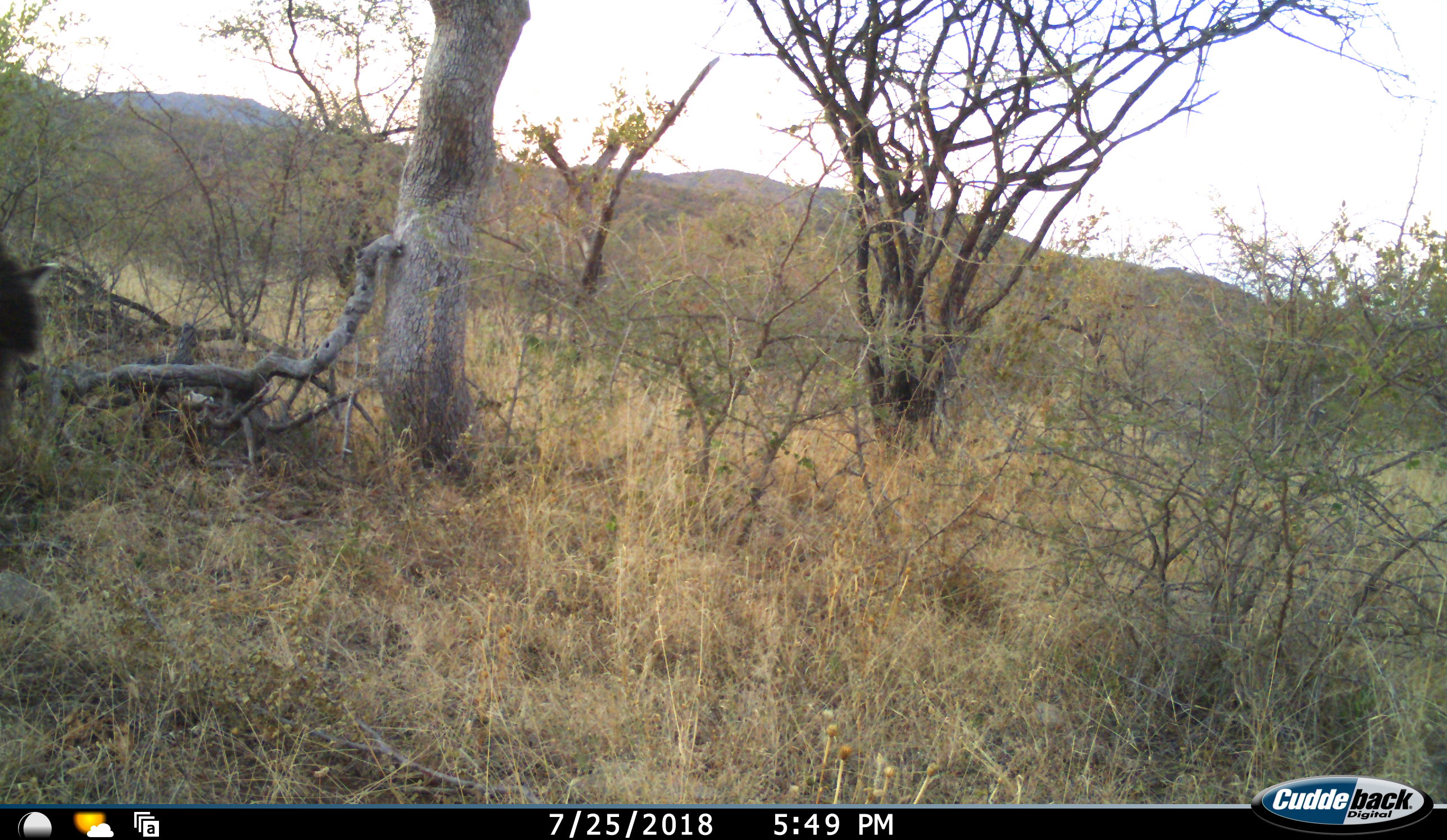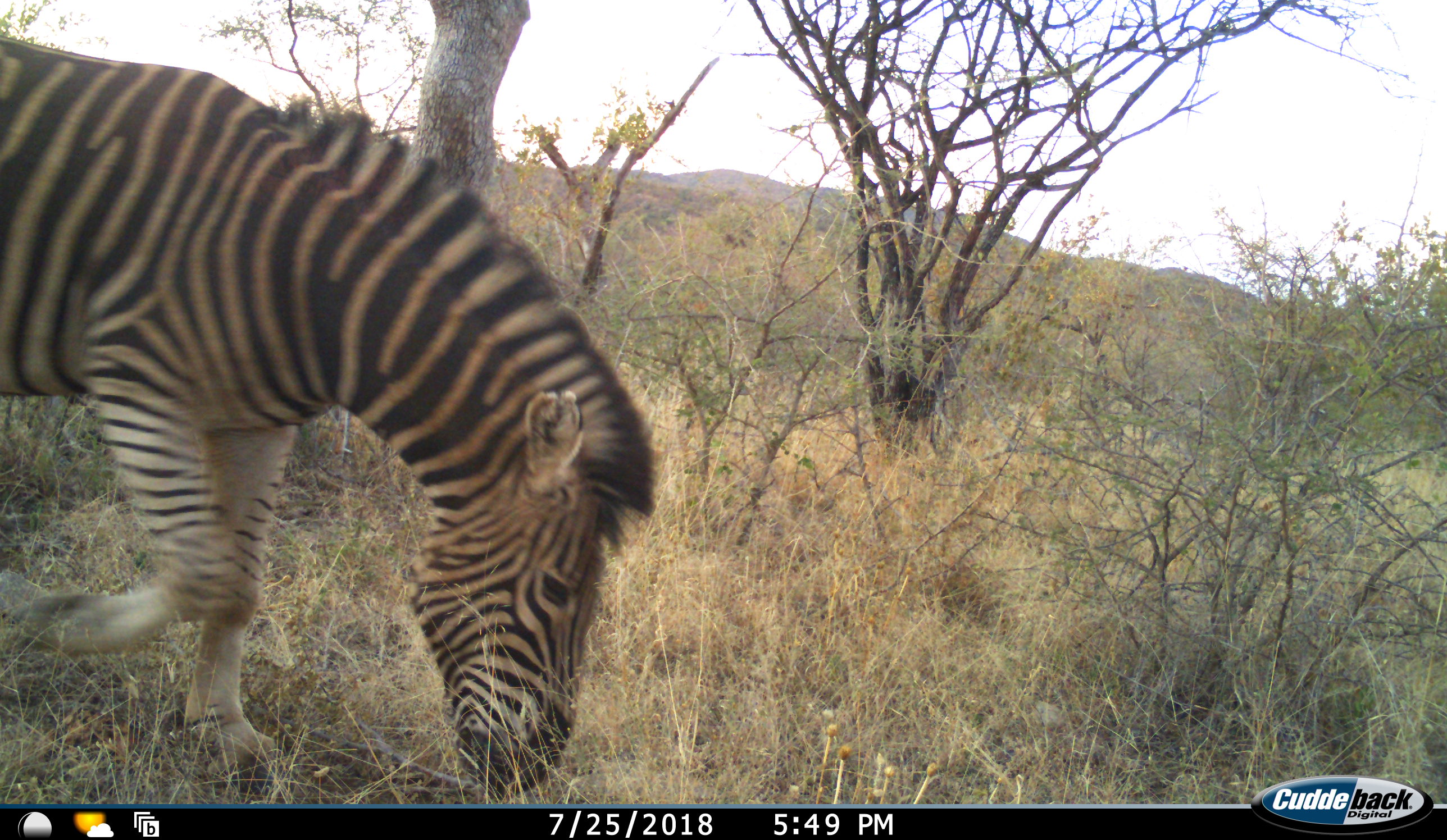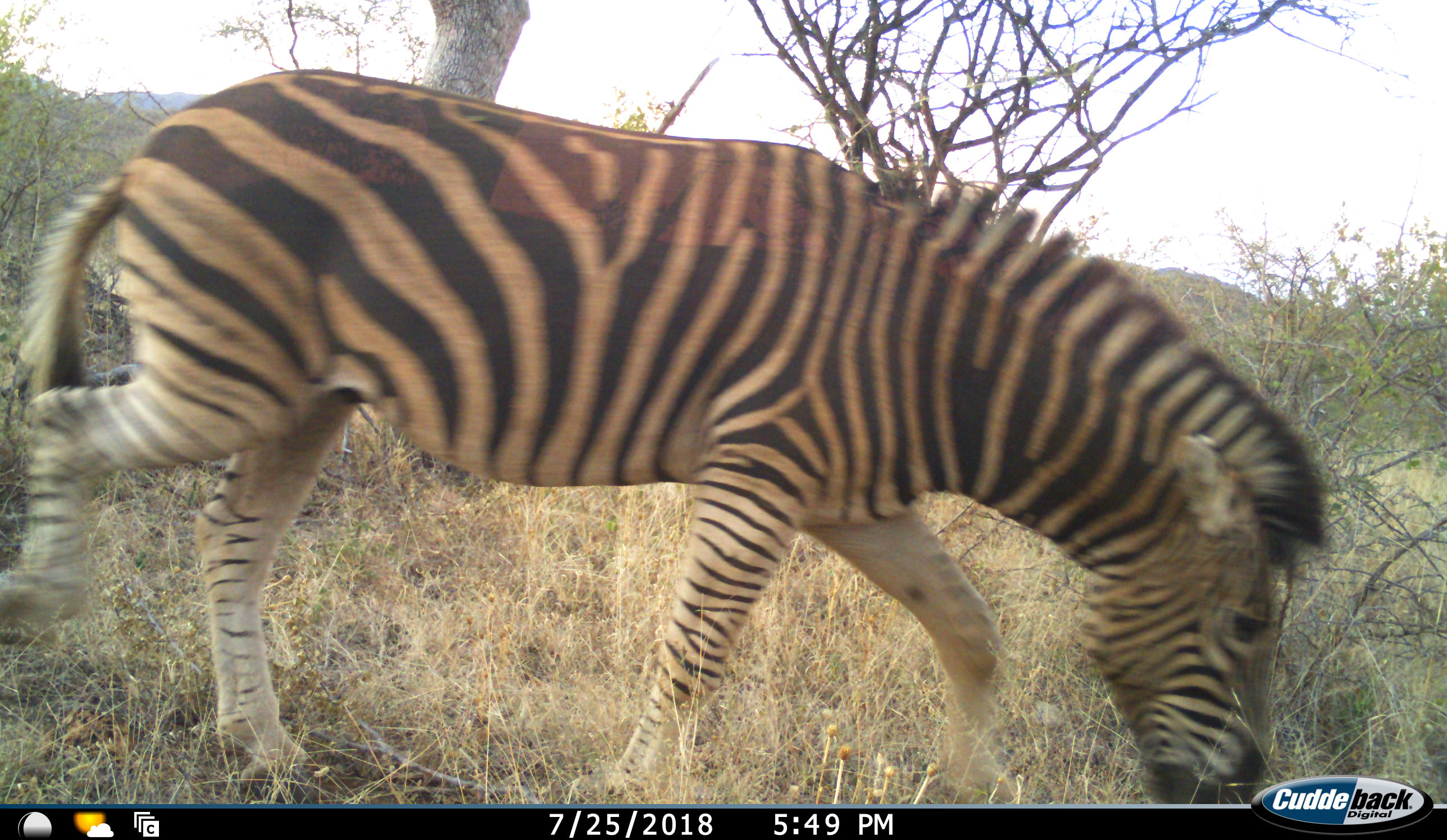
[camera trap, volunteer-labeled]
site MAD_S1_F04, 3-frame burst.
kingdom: Animalia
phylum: Chordata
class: Mammalia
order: Perissodactyla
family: Equidae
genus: Equus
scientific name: Equus quagga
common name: plains zebra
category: zebraplains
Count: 1.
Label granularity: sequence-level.